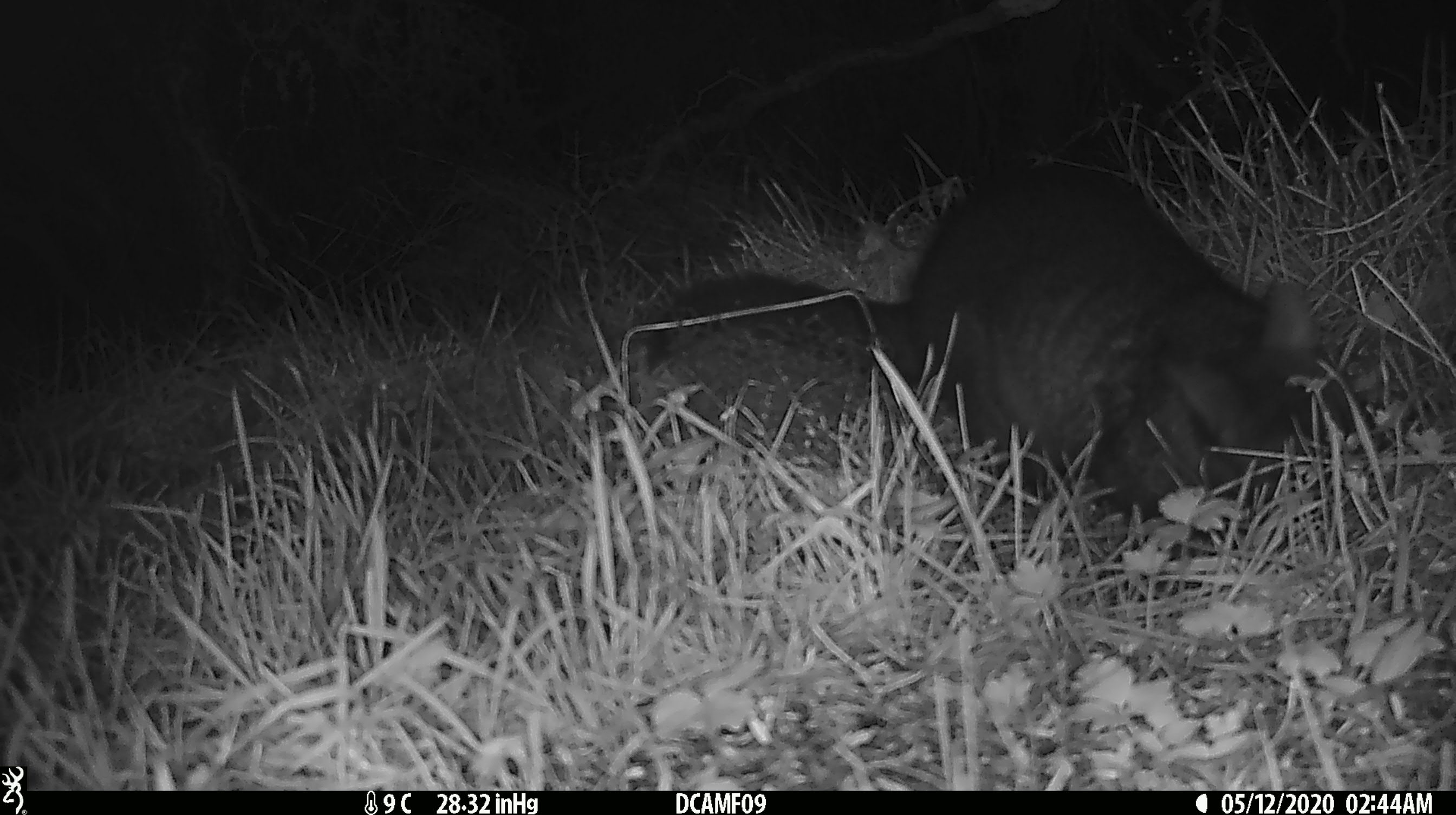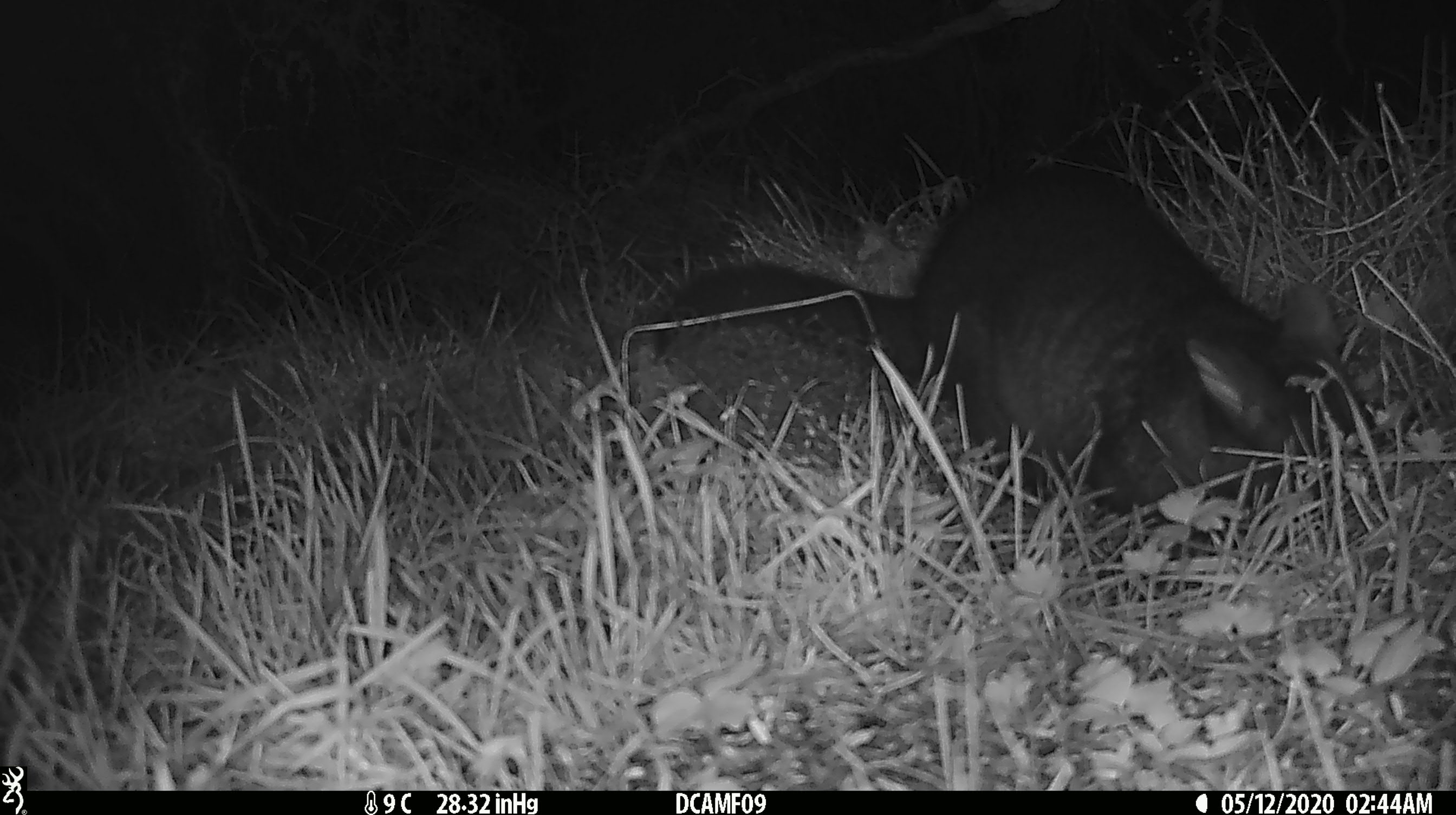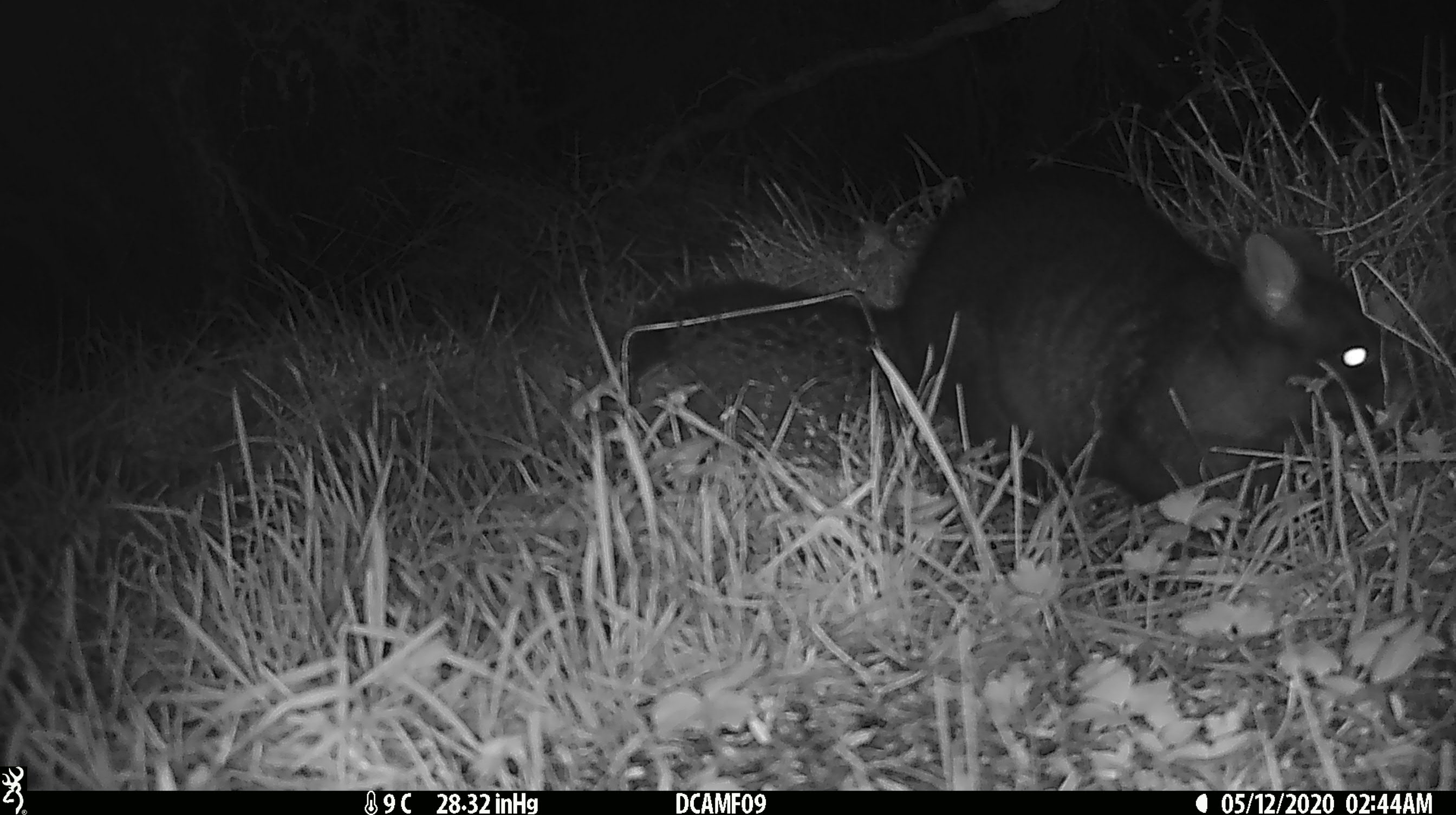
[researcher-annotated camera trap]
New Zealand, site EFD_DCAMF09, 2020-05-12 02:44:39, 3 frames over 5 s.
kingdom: Animalia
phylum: Chordata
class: Mammalia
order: Diprotodontia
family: Phalangeridae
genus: Trichosurus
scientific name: Trichosurus vulpecula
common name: common brushtail possum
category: possum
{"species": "possum (common brushtail possum) (Trichosurus vulpecula)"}